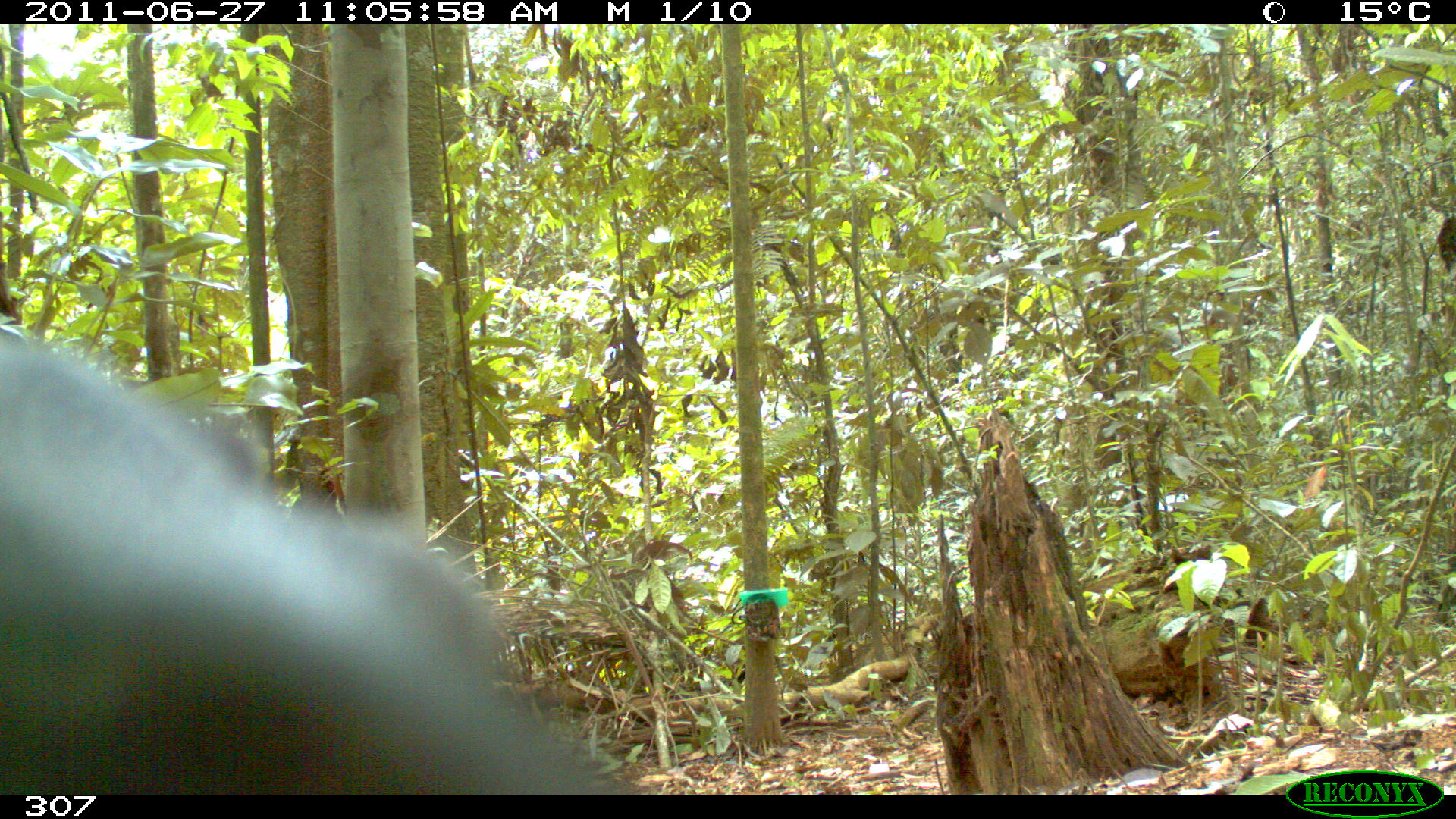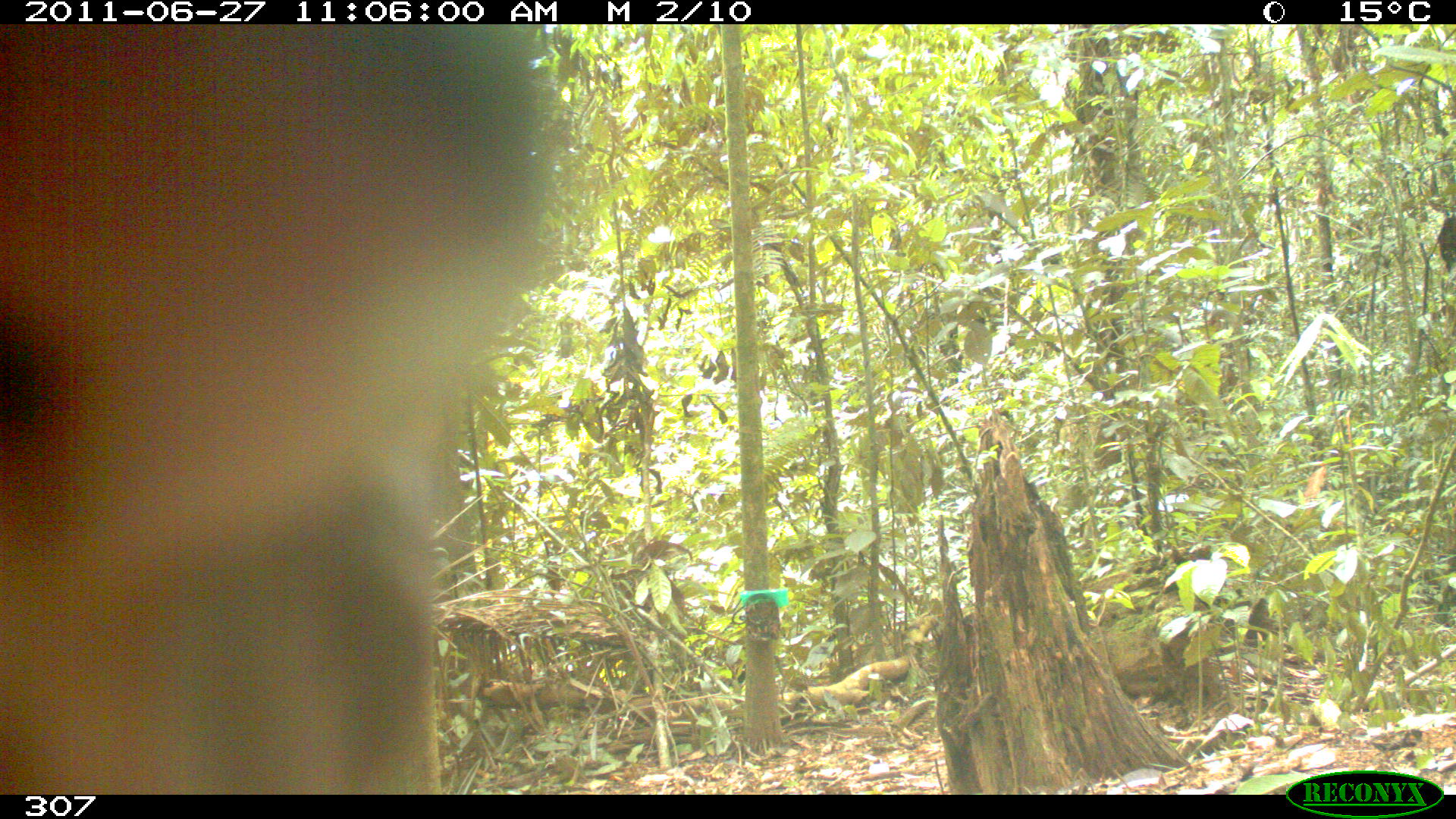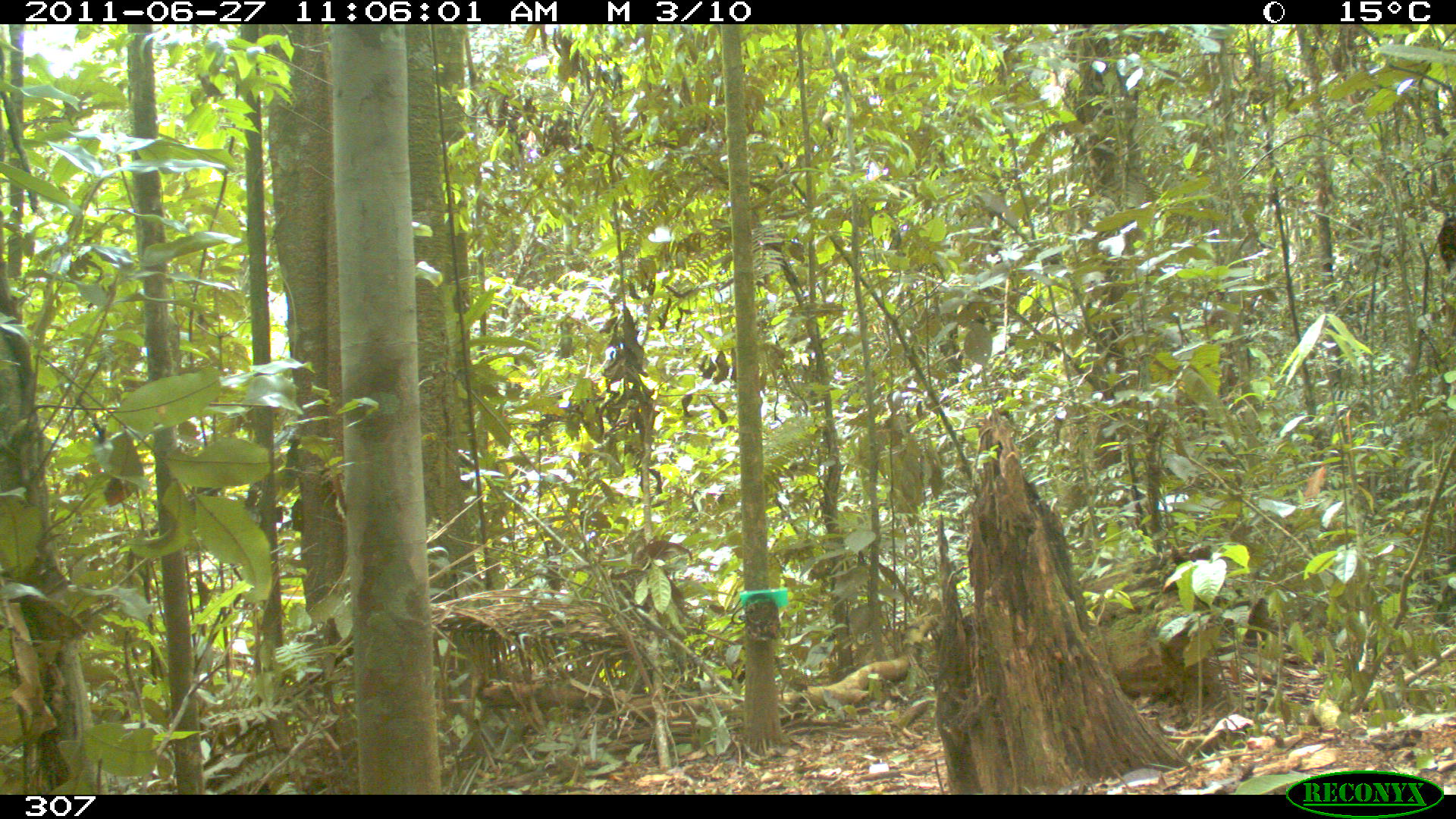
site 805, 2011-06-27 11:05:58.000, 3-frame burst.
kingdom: Animalia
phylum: Chordata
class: Mammalia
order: Artiodactyla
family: Cervidae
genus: Mazama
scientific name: Mazama gouazoubira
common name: gray brocket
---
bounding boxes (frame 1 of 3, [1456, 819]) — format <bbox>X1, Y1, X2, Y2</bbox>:
mazama gouazoubira: <bbox>0, 324, 643, 793</bbox>